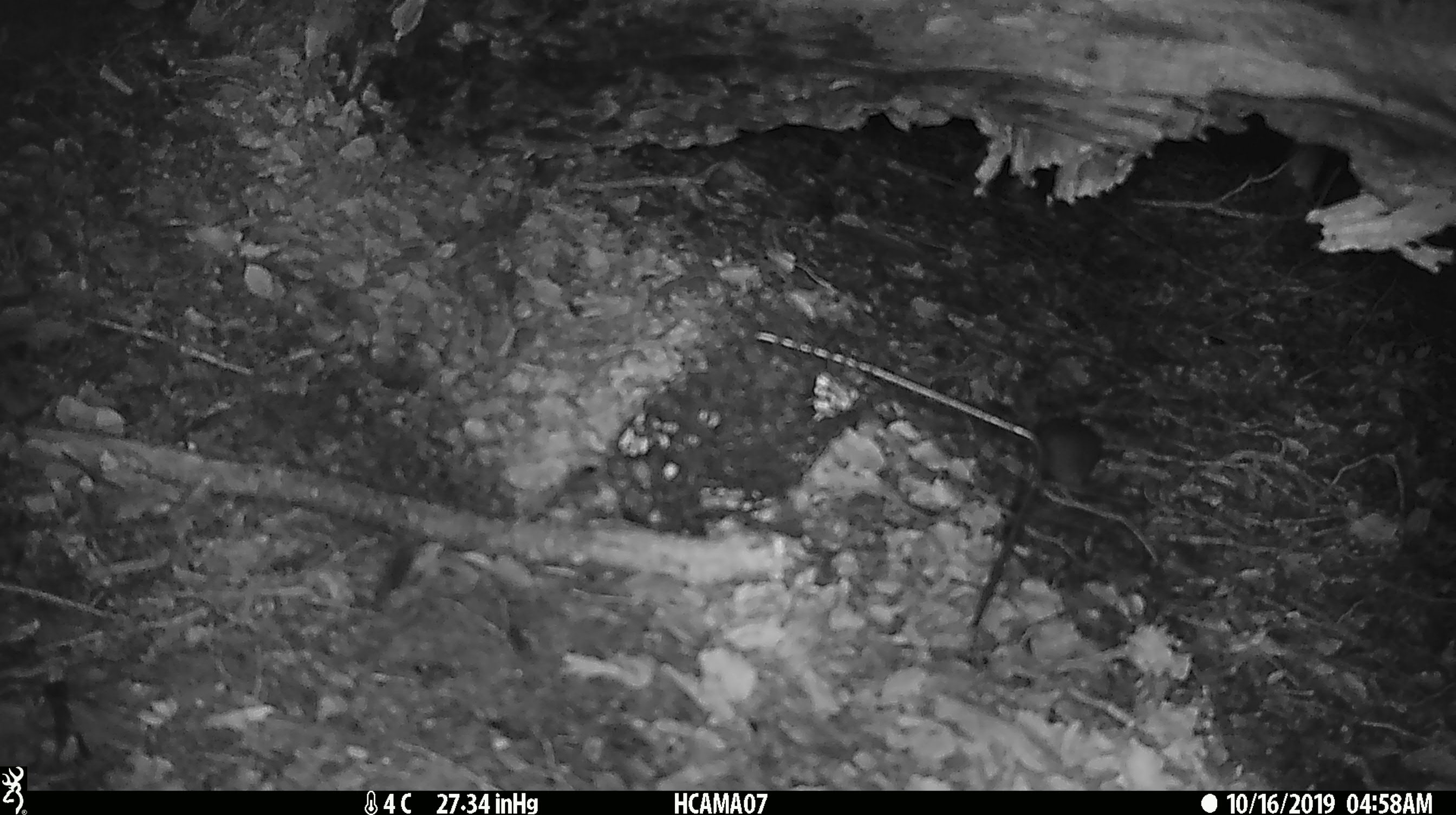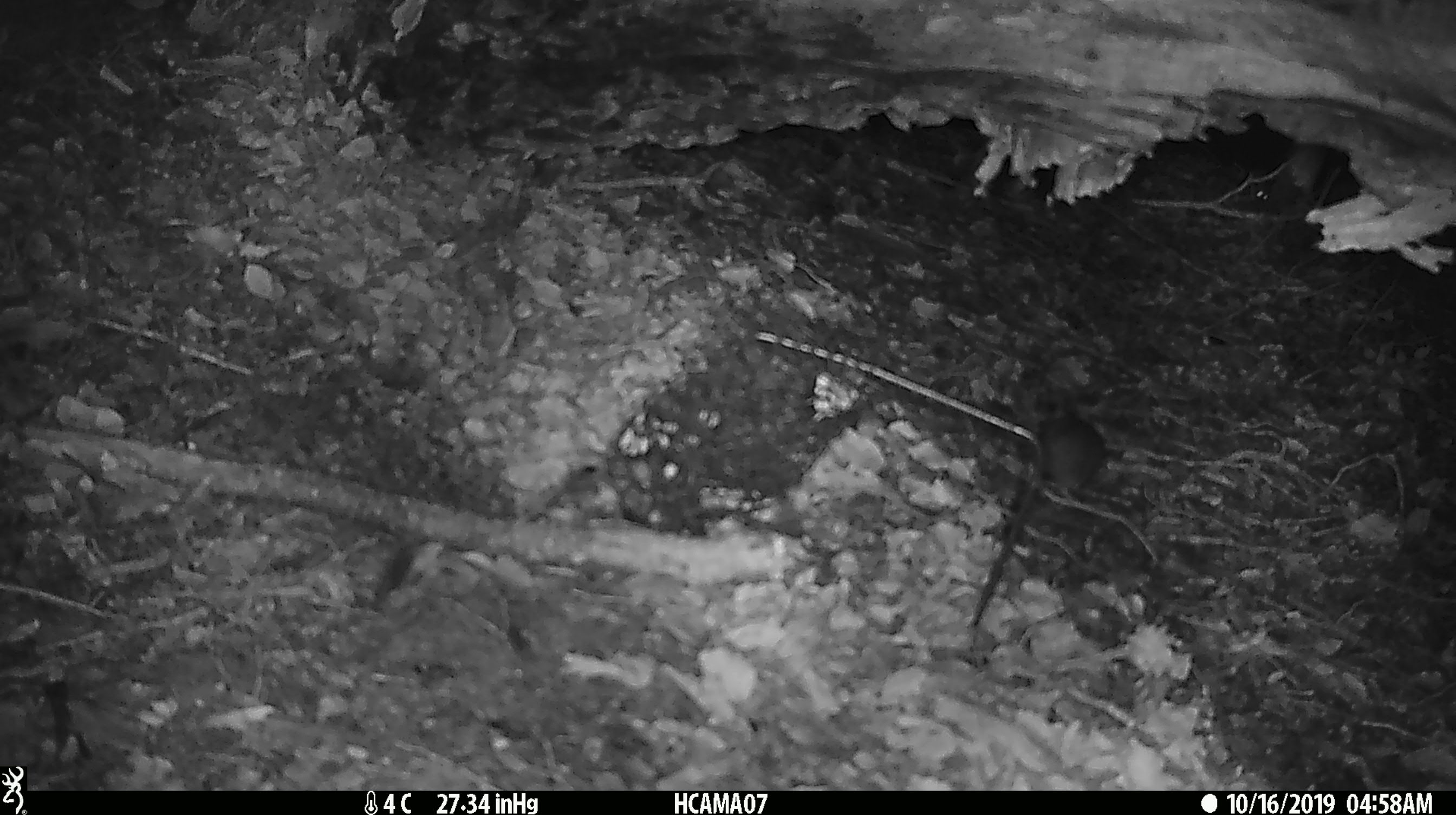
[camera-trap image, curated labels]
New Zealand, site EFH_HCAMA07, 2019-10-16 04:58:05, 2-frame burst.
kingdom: Animalia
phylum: Chordata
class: Mammalia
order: Rodentia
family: Muridae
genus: Mus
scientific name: Mus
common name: mouse